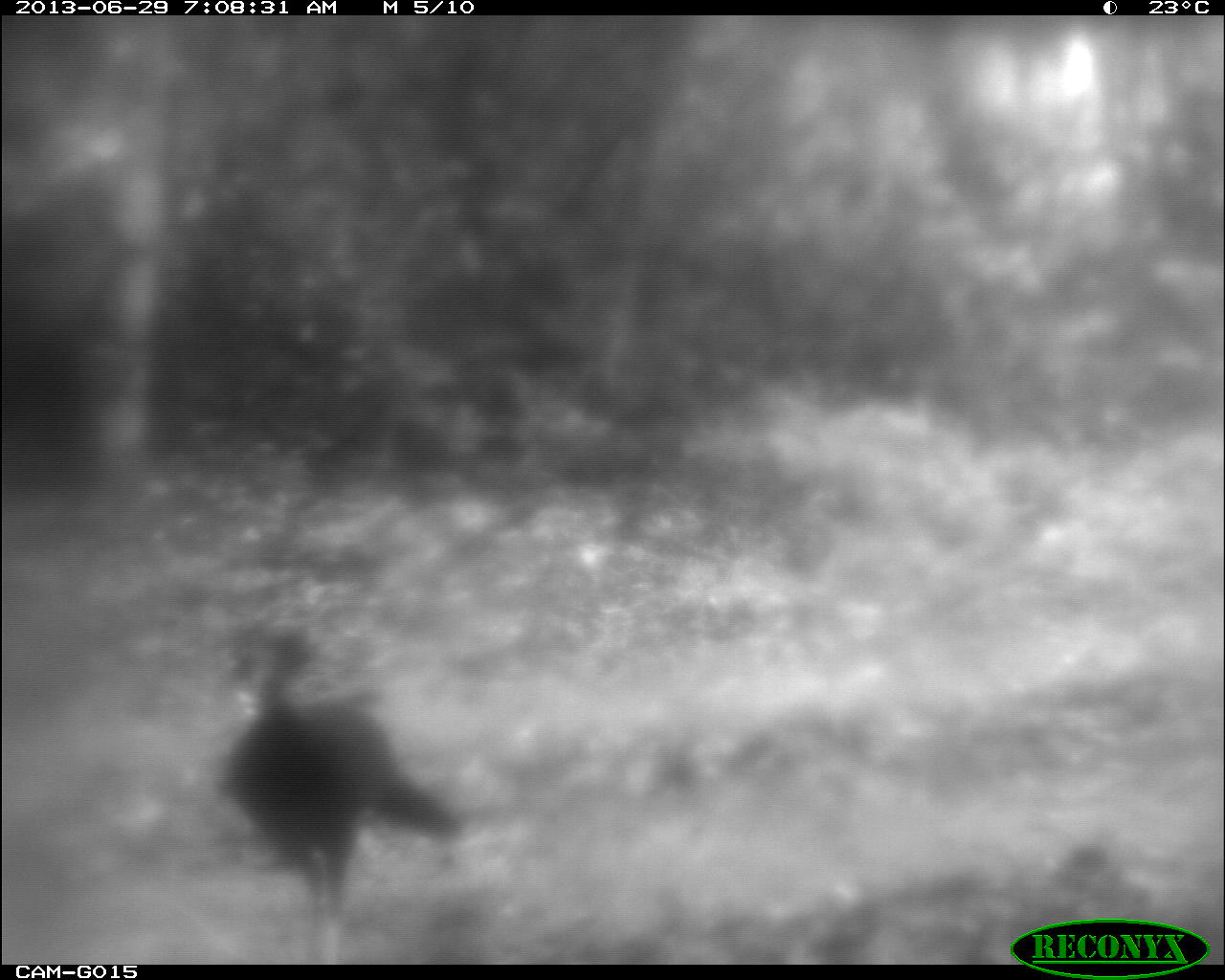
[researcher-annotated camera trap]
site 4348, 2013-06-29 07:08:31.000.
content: unidentified animal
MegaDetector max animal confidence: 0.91